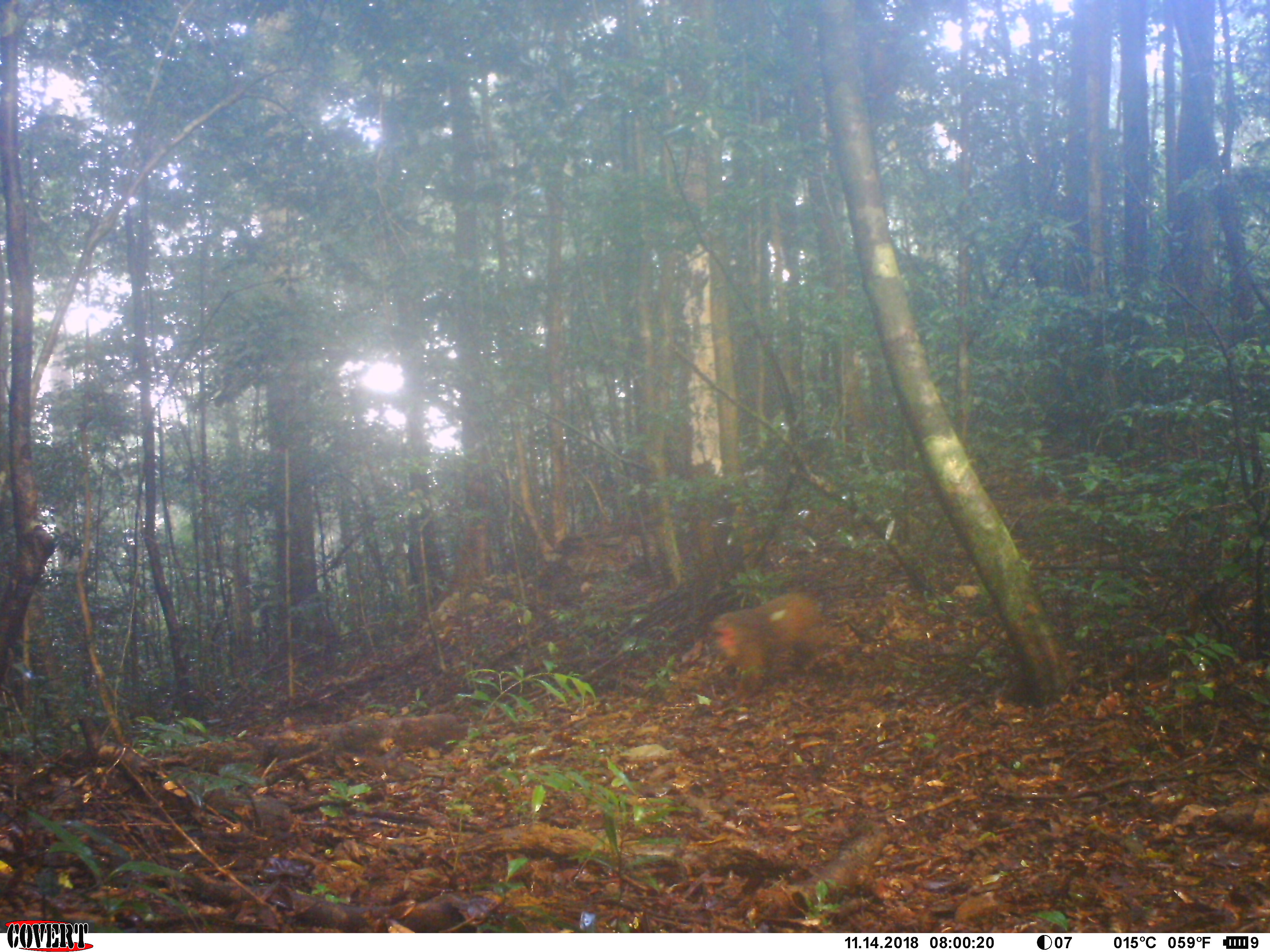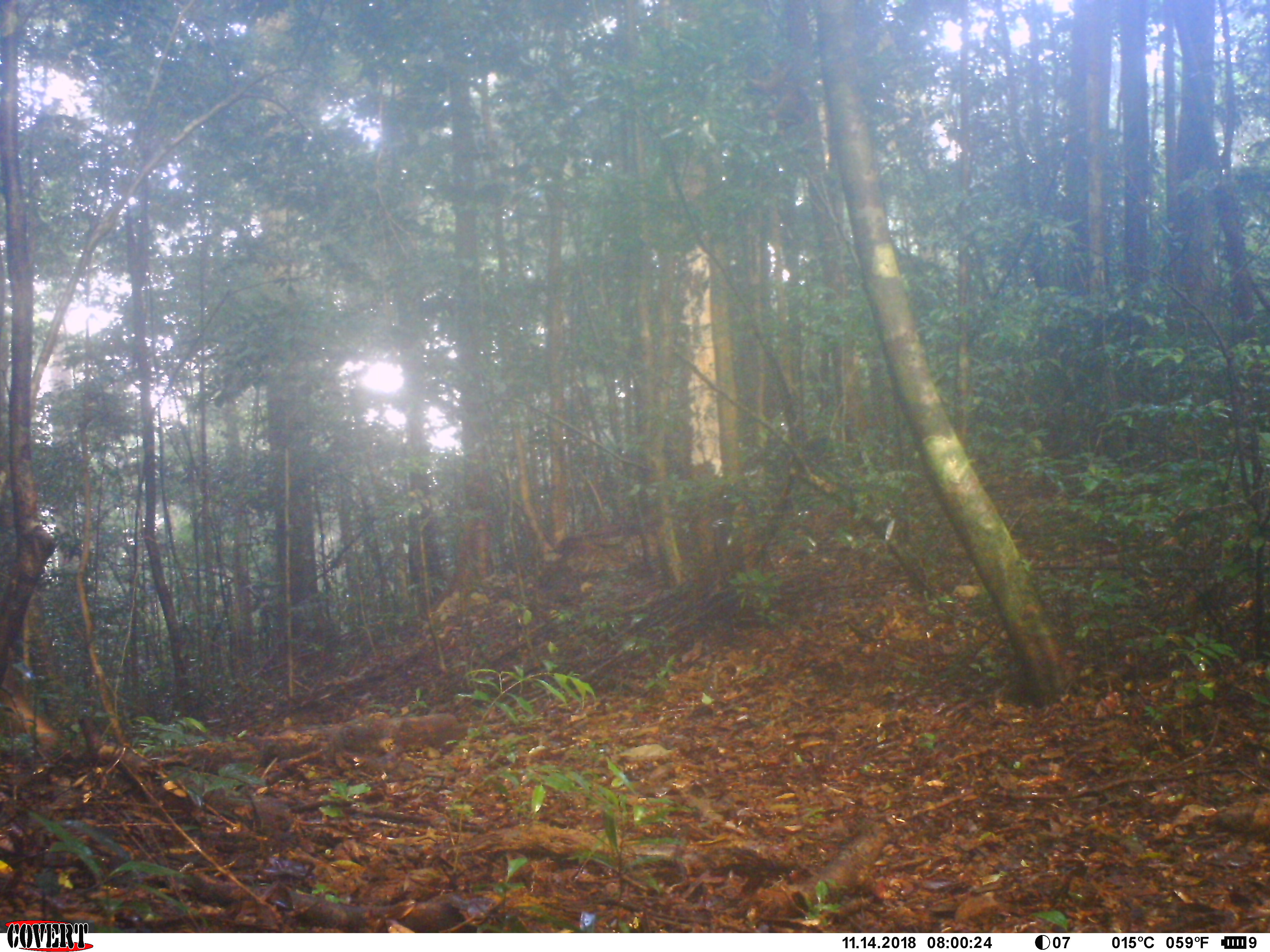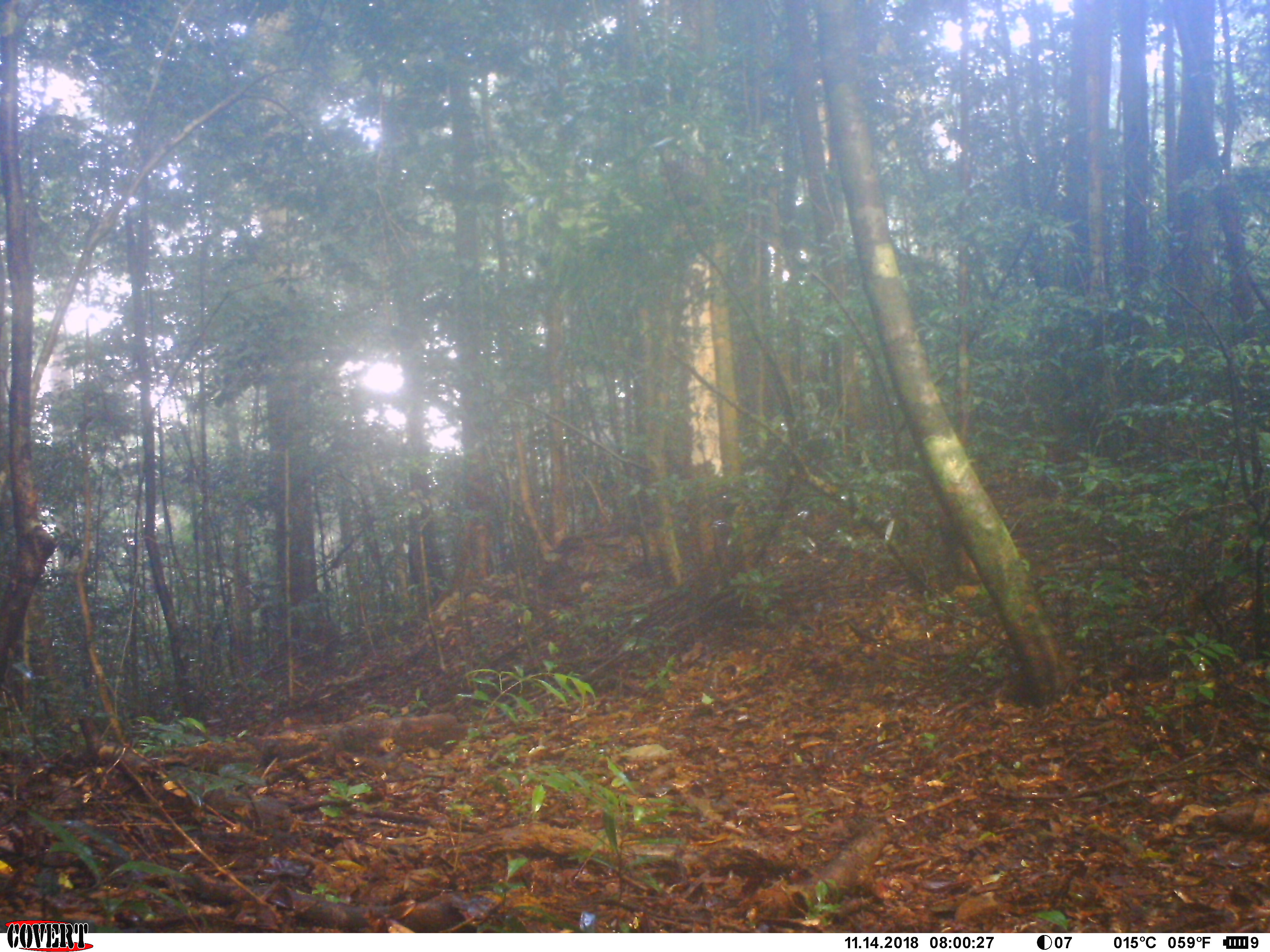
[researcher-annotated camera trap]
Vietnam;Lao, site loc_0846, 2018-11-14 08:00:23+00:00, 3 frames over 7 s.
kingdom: Animalia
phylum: Chordata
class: Mammalia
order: Primates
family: Cercopithecidae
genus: Macaca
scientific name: Macaca arctoides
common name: stump-tailed macaque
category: stump tailed macaque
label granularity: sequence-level